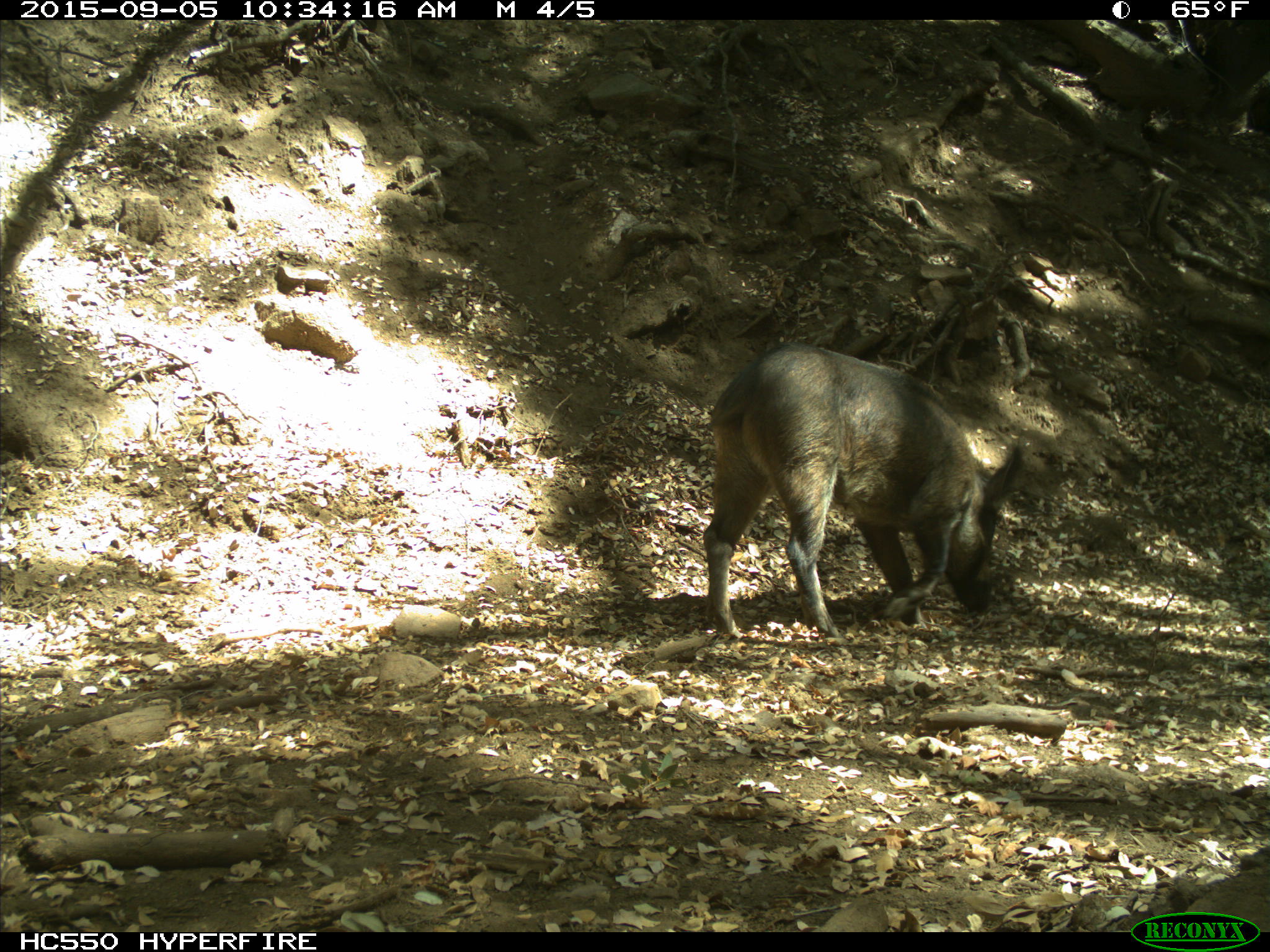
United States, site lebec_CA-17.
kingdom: Animalia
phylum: Chordata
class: Mammalia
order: Artiodactyla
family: Suidae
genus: Sus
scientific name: Sus scrofa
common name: wild boar